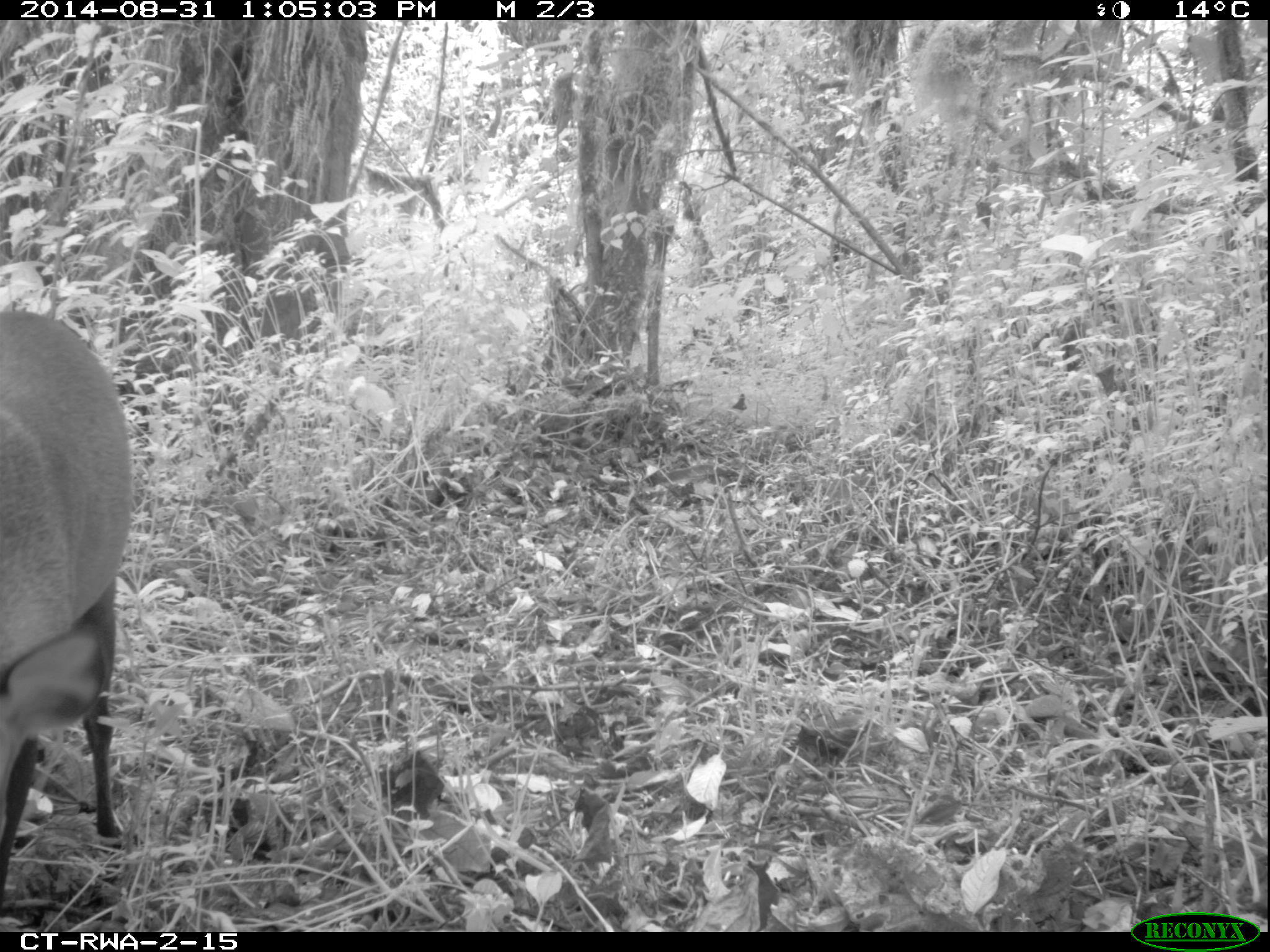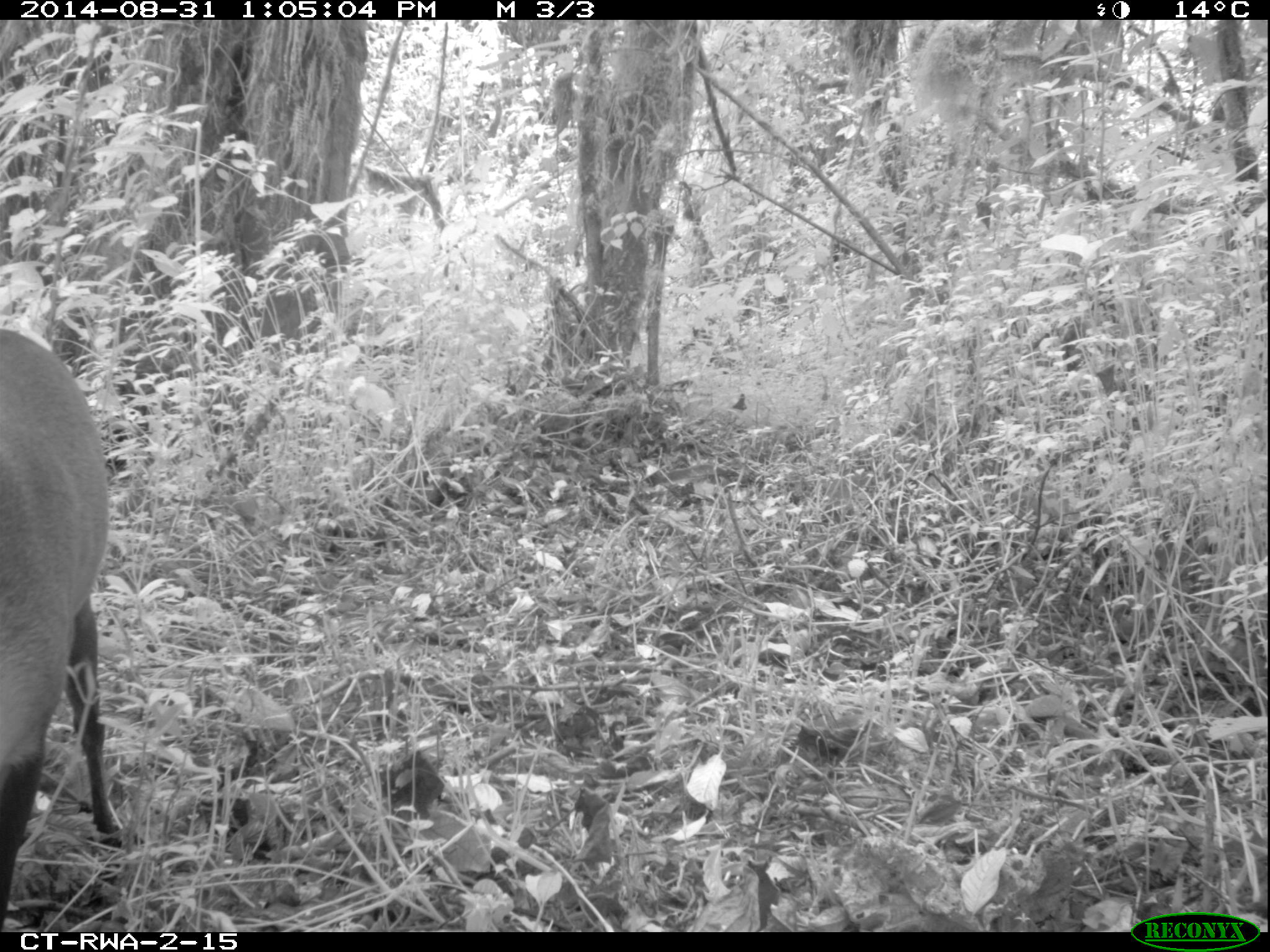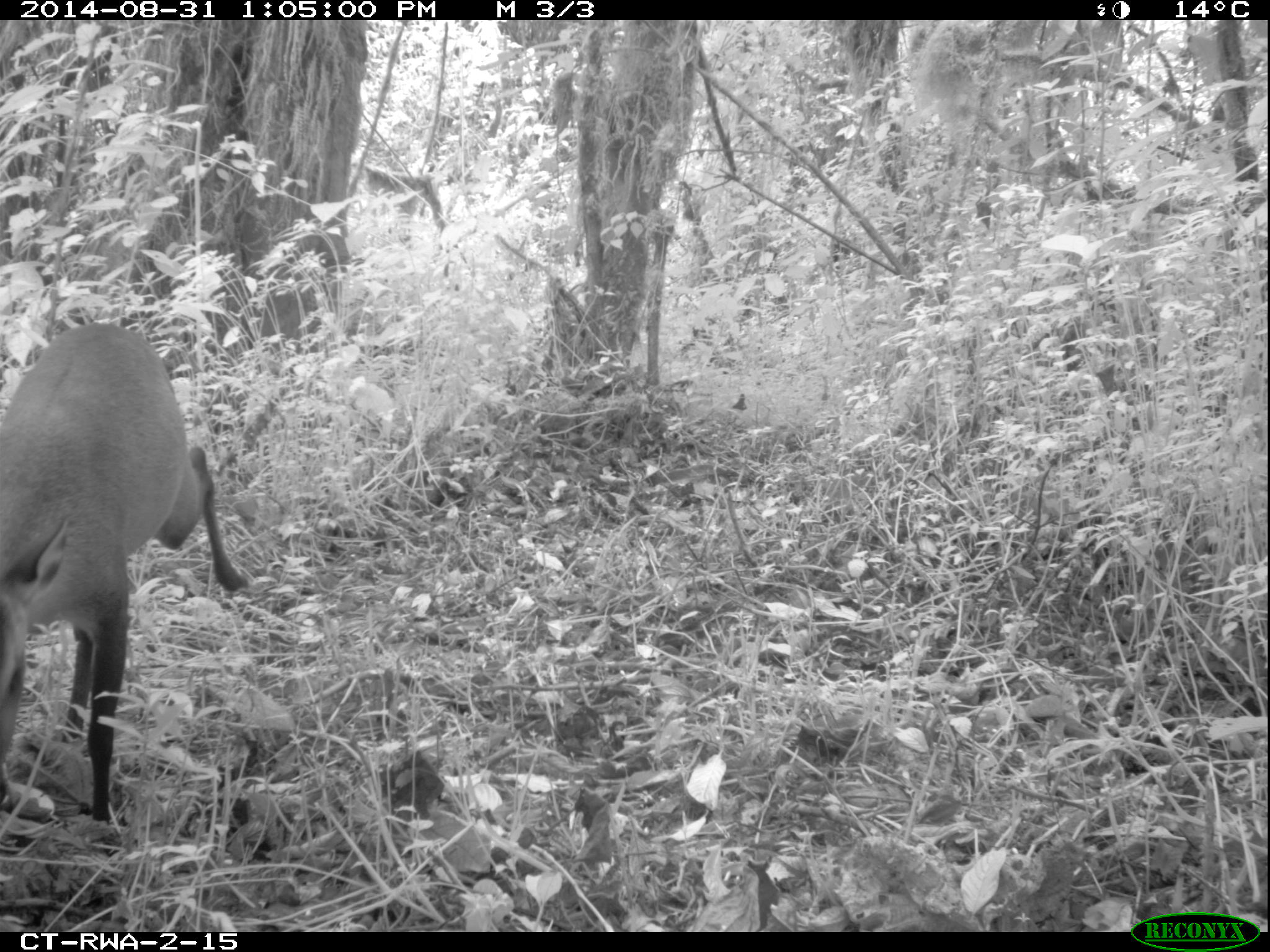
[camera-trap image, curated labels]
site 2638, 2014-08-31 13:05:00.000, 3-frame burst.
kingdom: Animalia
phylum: Chordata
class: Mammalia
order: Artiodactyla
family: Bovidae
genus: Cephalophus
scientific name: Cephalophus nigrifrons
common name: black-fronted duiker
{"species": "Cephalophus nigrifrons (black-fronted duiker)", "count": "1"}